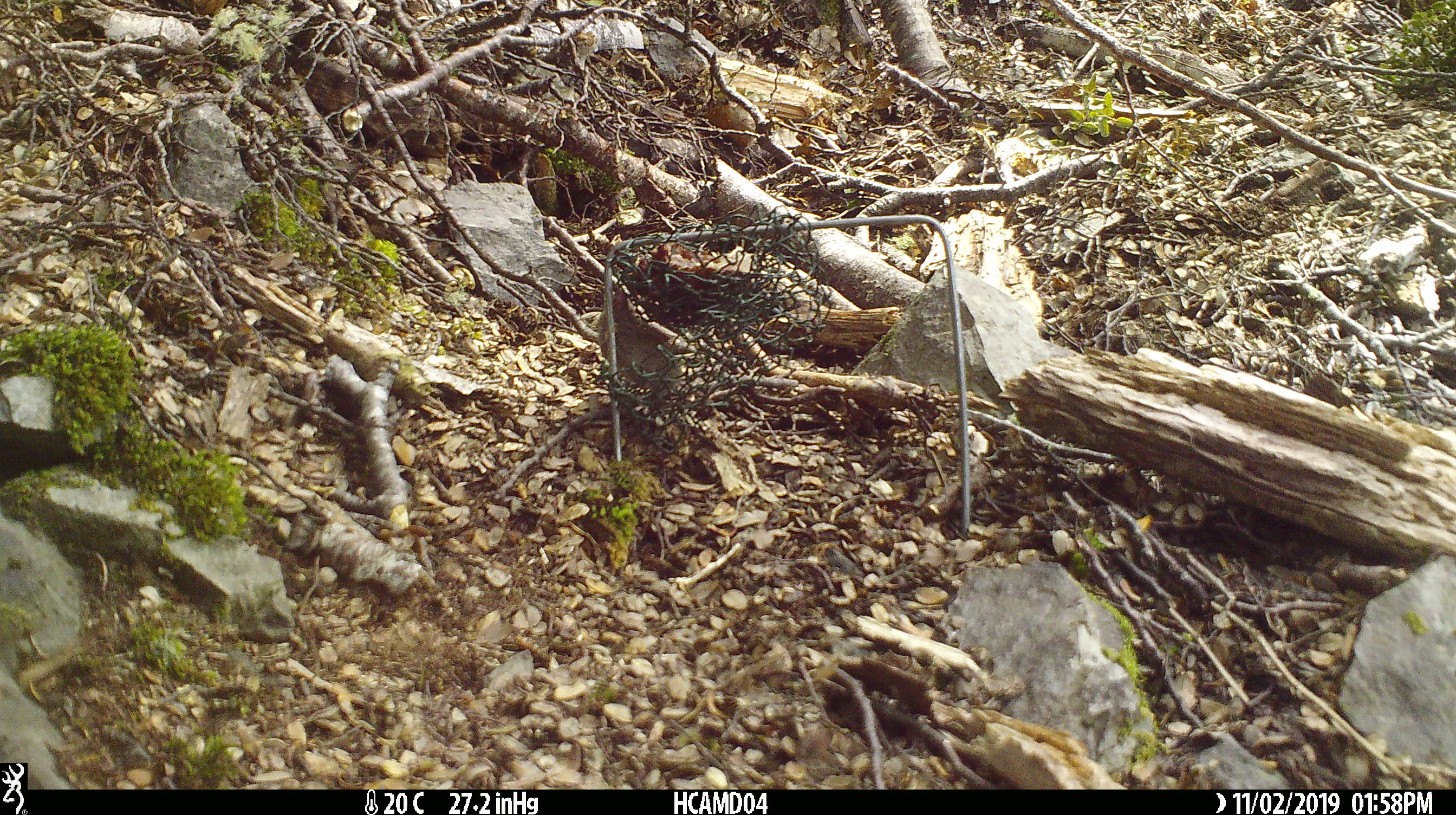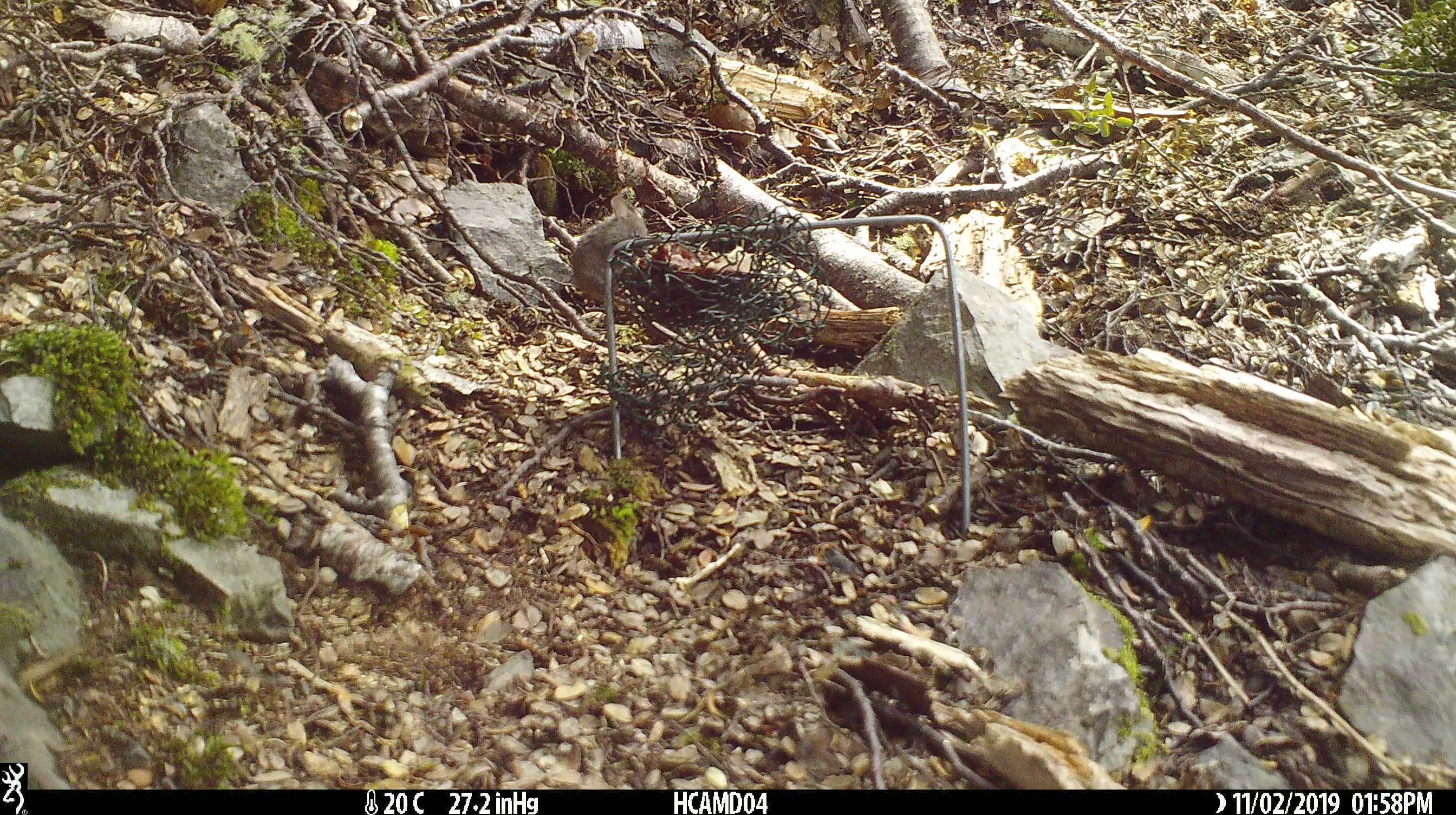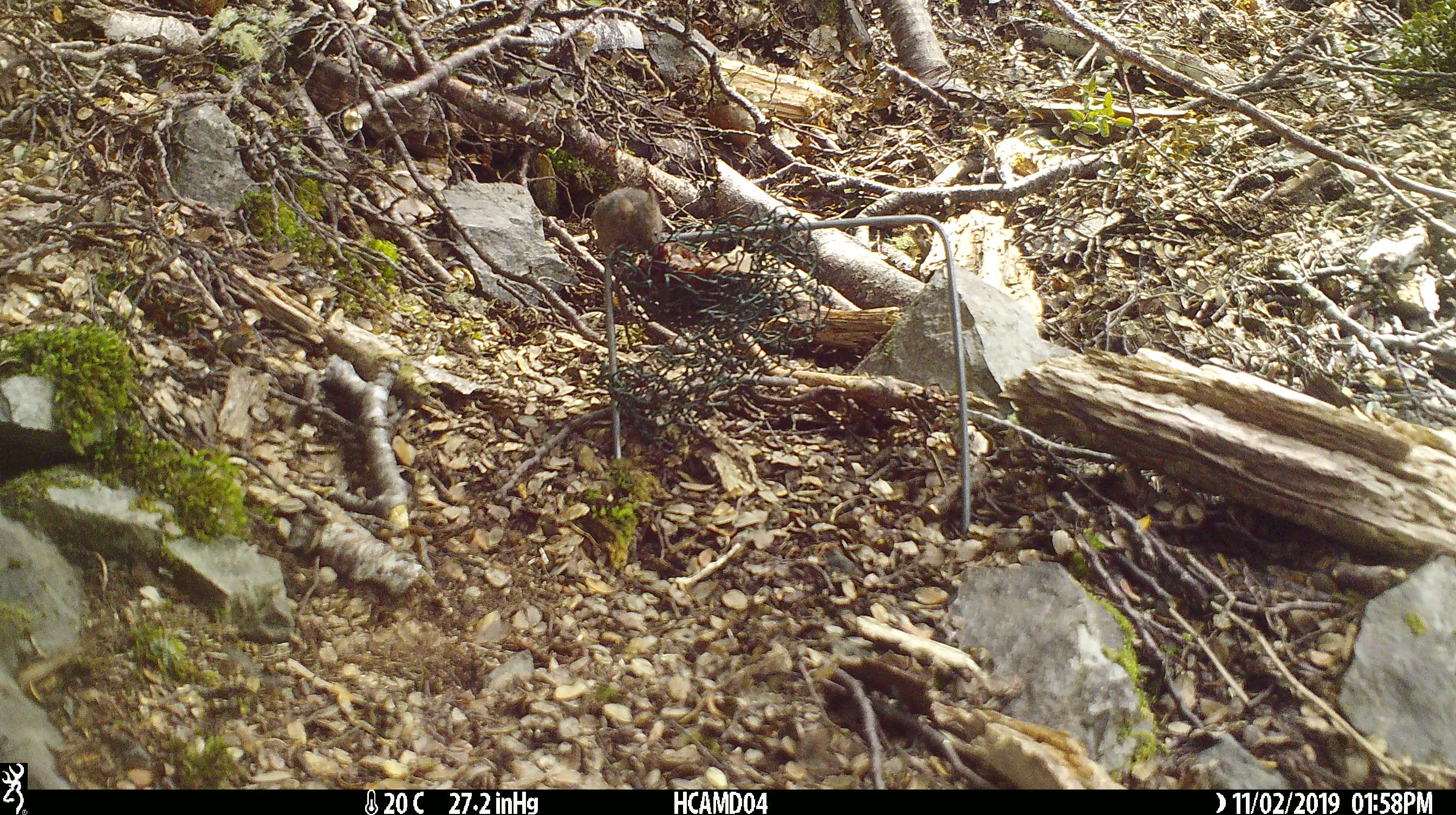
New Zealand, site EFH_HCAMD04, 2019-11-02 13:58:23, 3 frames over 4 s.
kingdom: Animalia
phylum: Chordata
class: Mammalia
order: Rodentia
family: Muridae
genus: Mus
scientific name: Mus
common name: mouse